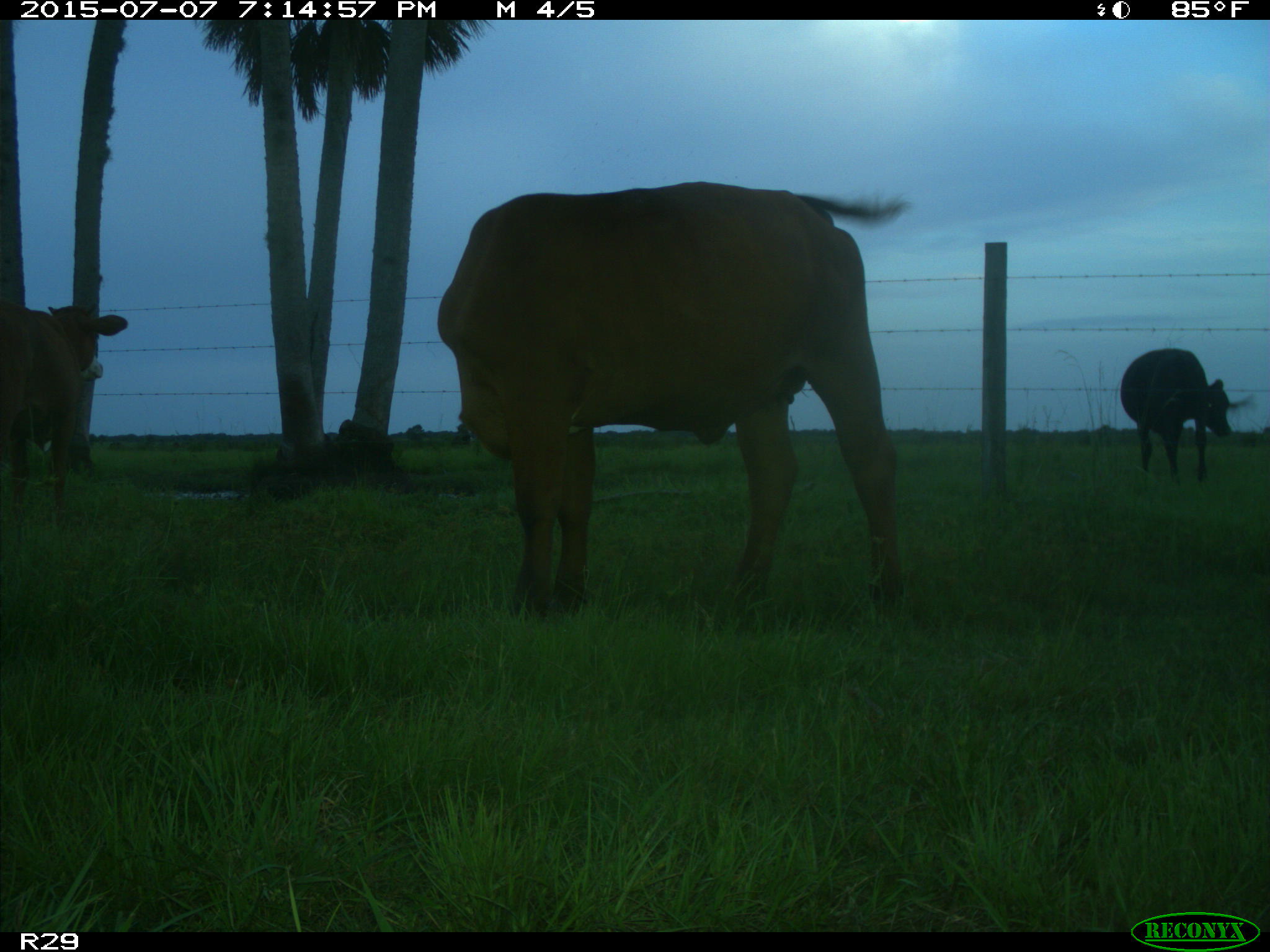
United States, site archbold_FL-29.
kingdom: Animalia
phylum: Chordata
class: Mammalia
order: Artiodactyla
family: Bovidae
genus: Bos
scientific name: Bos taurus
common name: domestic cow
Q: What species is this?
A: Bos taurus (domestic cow).